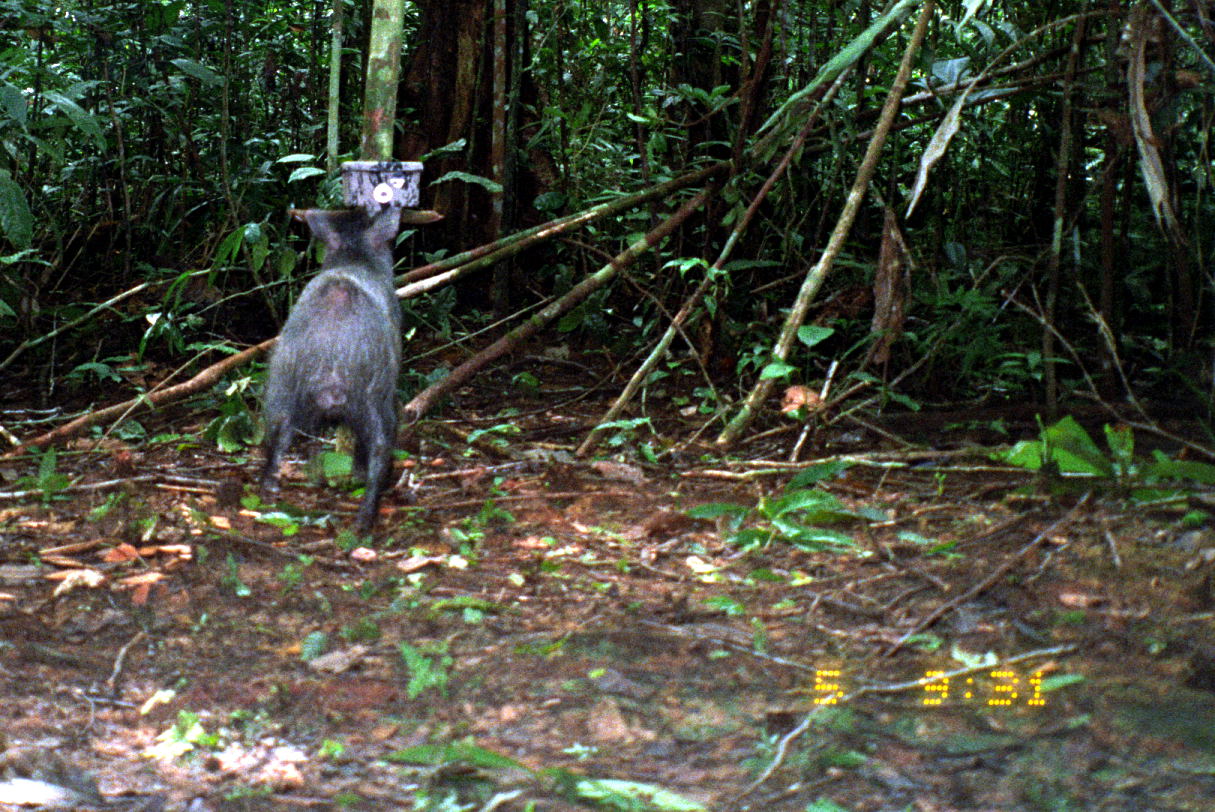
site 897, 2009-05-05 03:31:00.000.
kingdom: Animalia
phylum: Chordata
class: Mammalia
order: Artiodactyla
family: Tayassuidae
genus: Pecari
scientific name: Pecari tajacu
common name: collared peccary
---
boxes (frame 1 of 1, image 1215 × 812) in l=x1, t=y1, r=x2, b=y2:
pecari tajacu: l=258, t=196, r=409, b=542